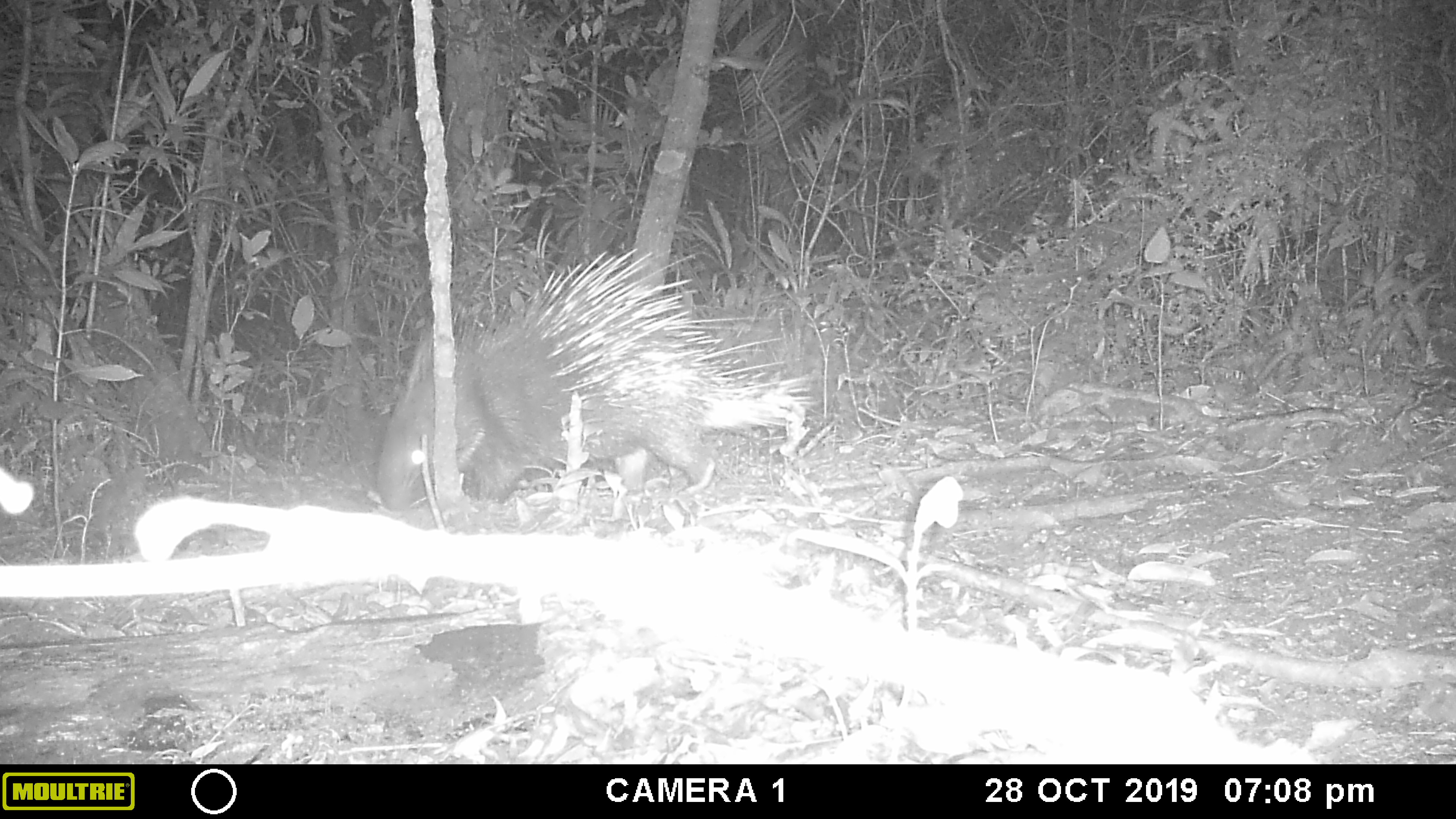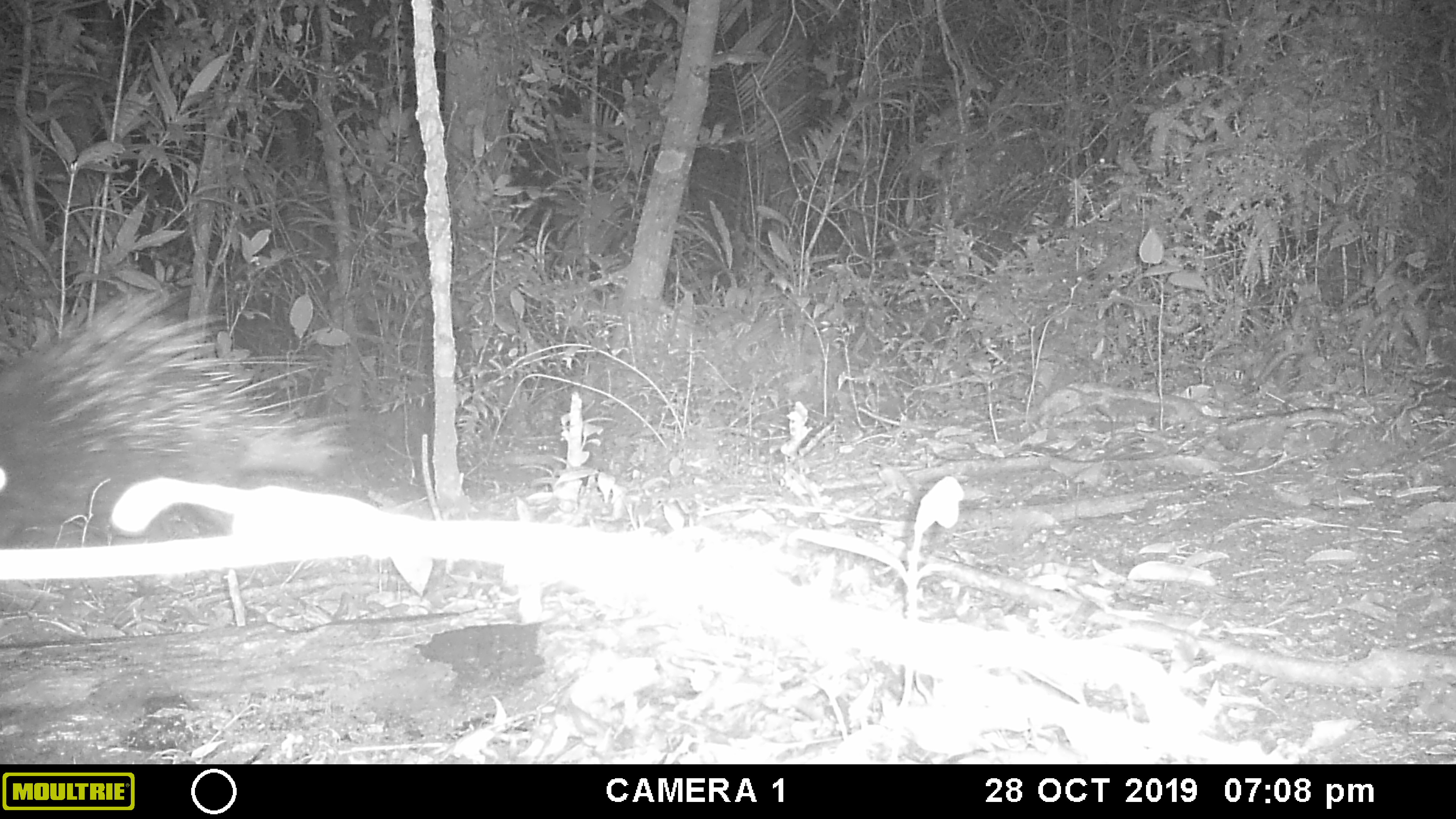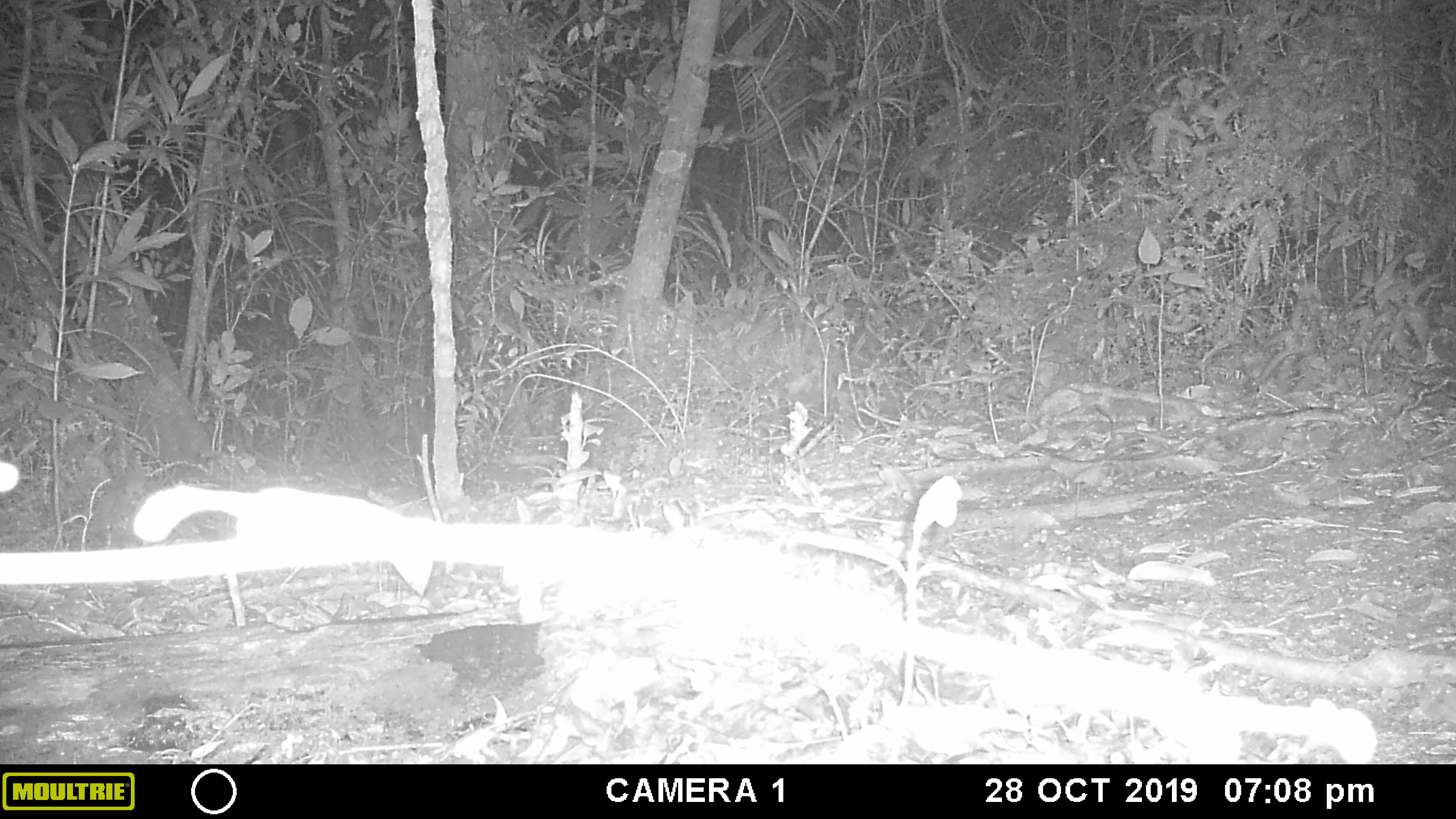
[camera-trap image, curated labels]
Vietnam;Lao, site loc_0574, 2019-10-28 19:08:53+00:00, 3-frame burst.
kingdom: Animalia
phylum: Chordata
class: Mammalia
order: Rodentia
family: Hystricidae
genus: Hystrix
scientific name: Hystrix brachyura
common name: malayan porcupine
Malayan porcupine (Hystrix brachyura). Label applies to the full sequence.